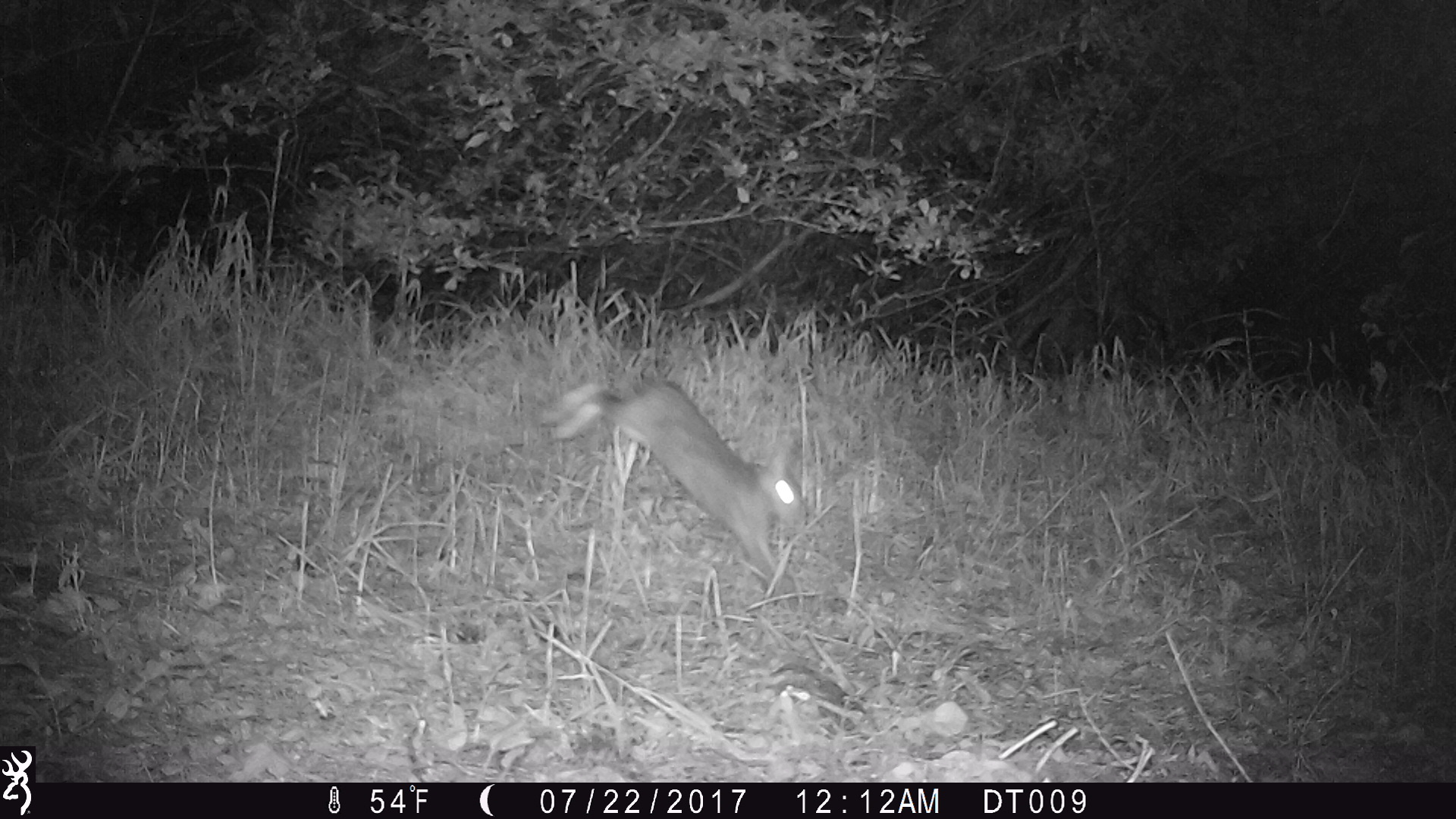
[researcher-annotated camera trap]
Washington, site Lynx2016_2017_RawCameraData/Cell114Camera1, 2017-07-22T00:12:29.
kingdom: Animalia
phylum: Chordata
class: Mammalia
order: Lagomorpha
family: Leporidae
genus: Lepus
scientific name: Lepus americanus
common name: snowshoe hare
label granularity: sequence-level